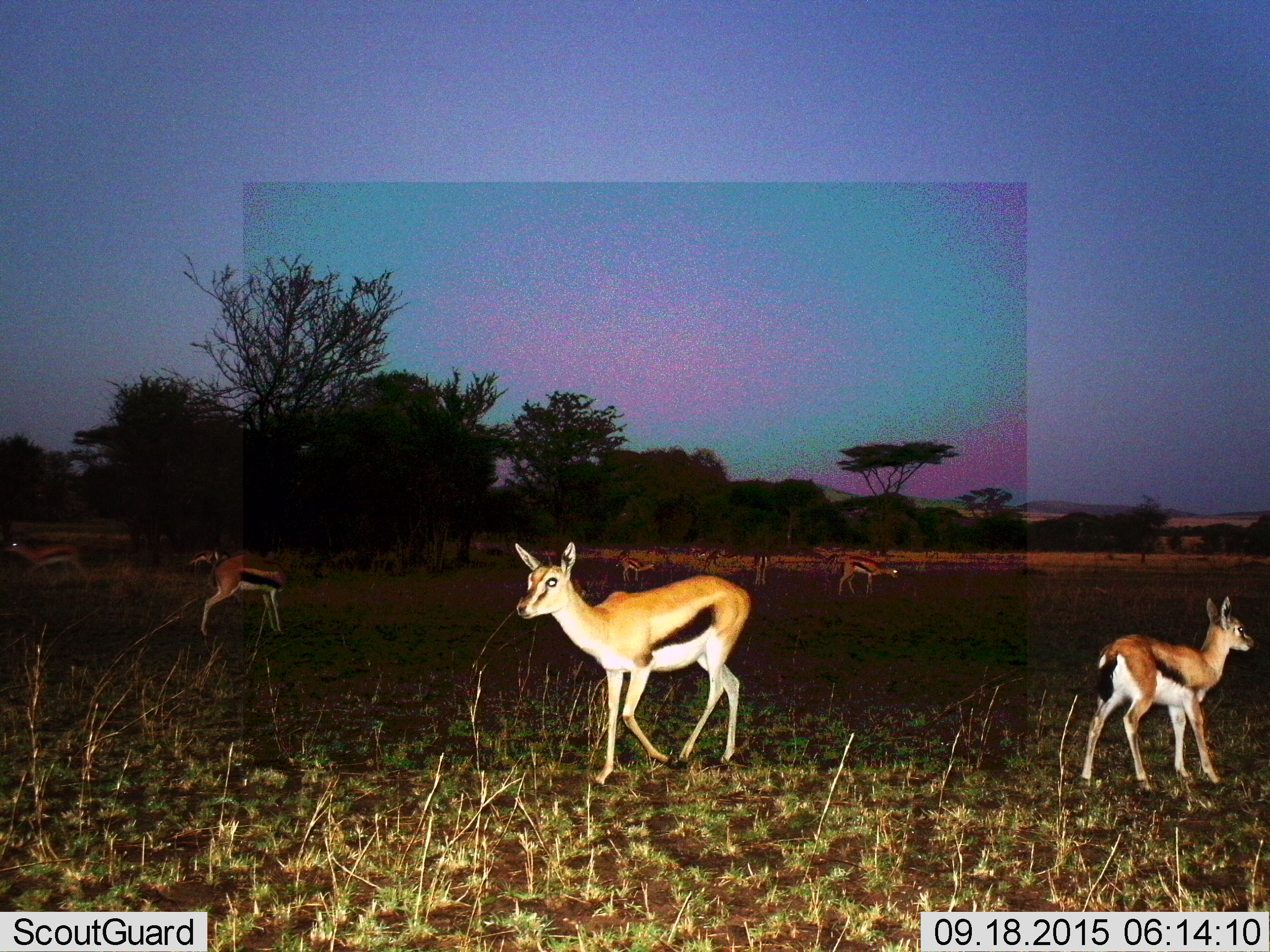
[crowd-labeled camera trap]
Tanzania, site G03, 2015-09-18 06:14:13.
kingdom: Animalia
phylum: Chordata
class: Mammalia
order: Artiodactyla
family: Bovidae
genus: Eudorcas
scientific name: Eudorcas thomsonii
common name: thomson's gazelle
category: gazellethomsons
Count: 11-50.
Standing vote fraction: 94%.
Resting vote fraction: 0%.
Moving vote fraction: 89%.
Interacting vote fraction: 0%.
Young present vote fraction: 83%.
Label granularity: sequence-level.